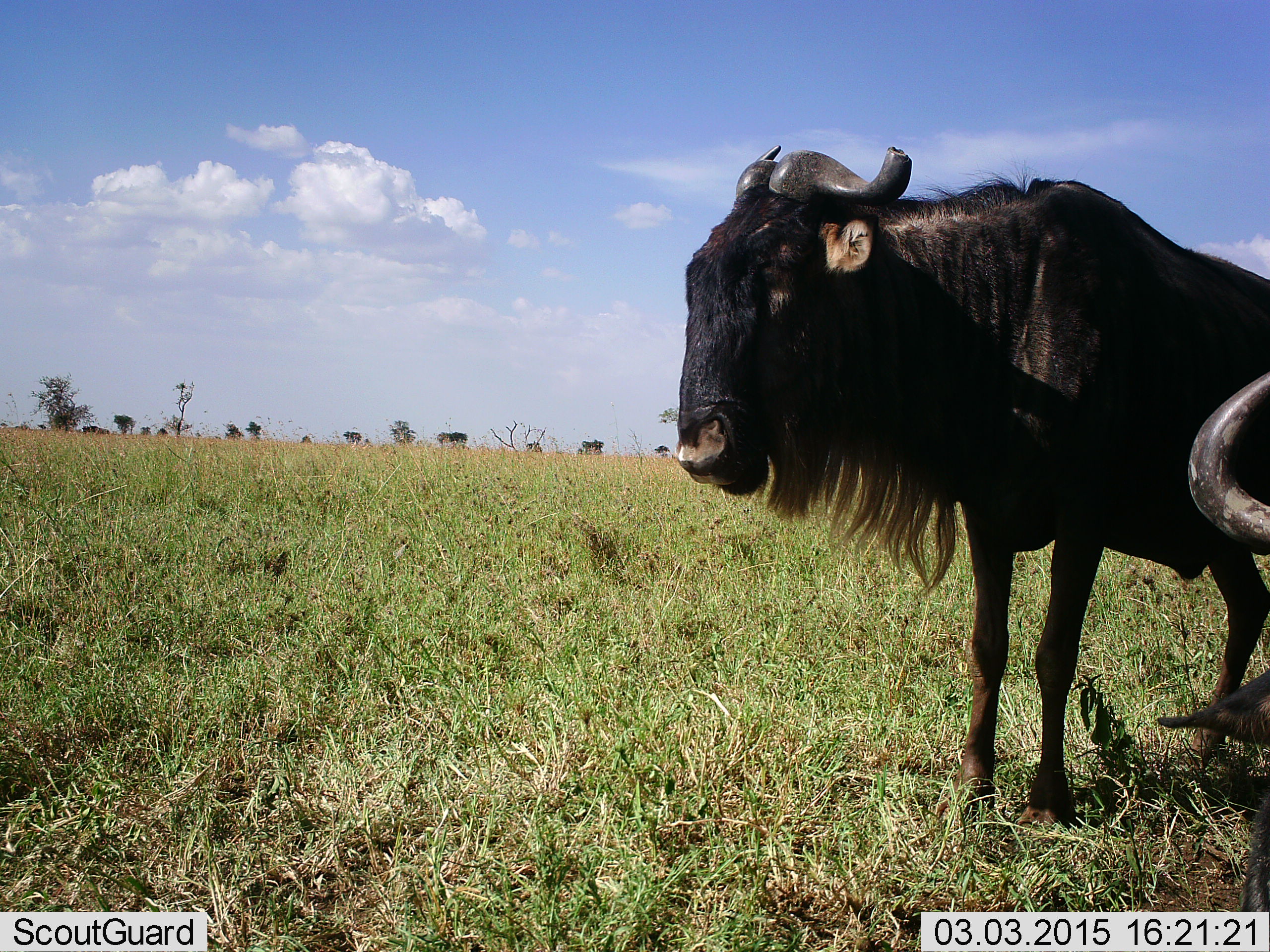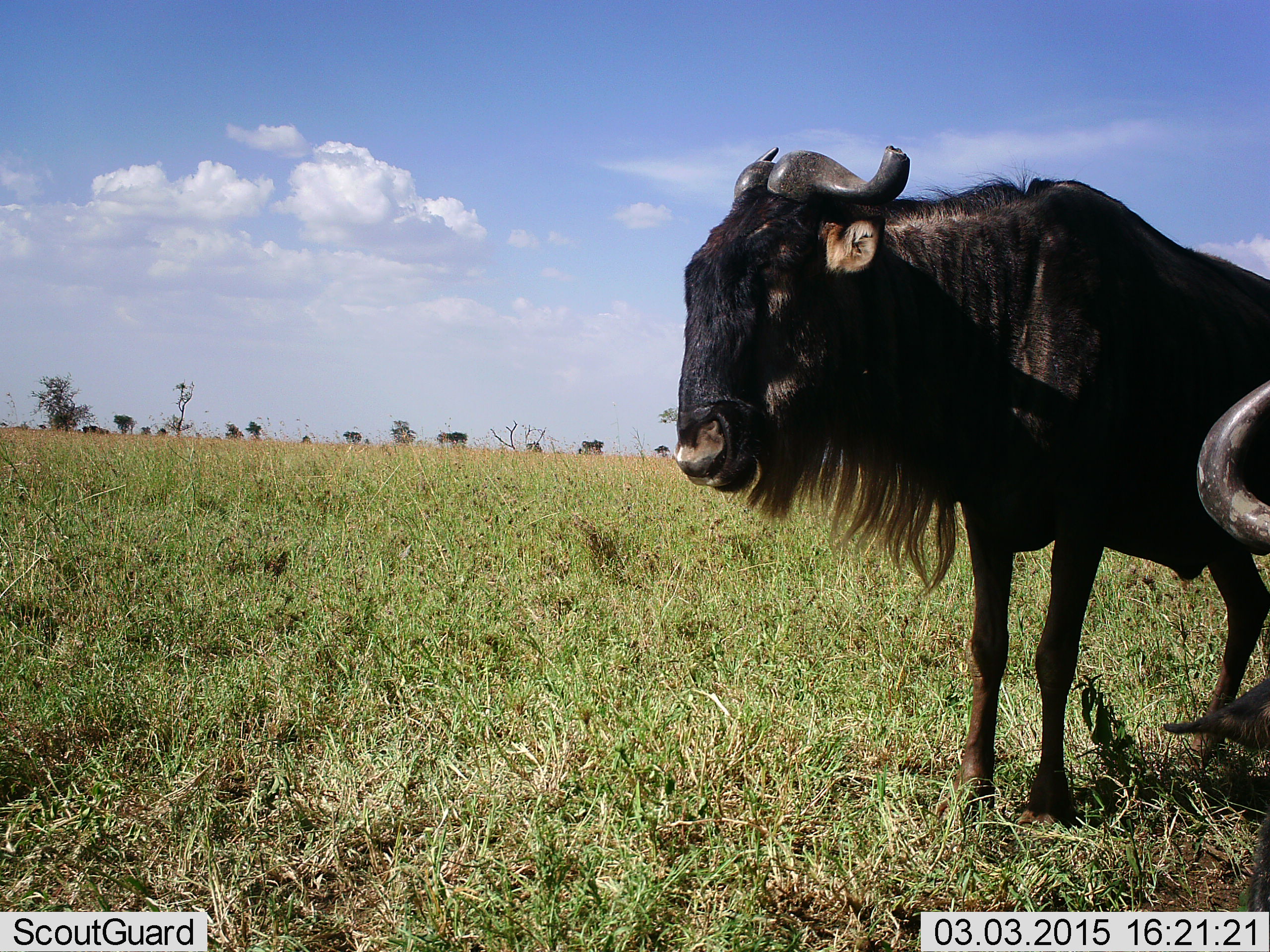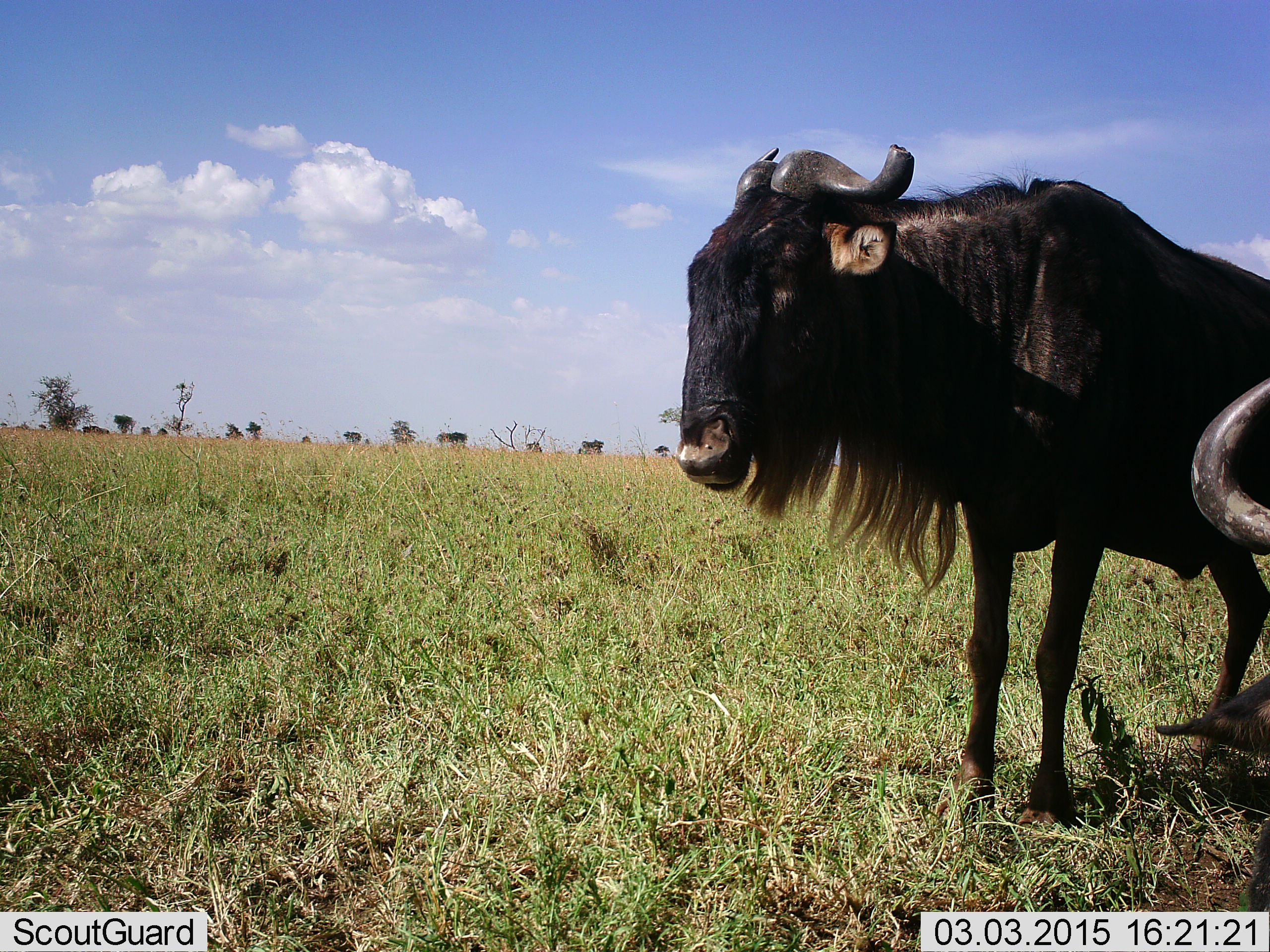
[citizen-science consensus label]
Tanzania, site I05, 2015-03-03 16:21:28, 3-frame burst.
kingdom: Animalia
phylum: Chordata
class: Mammalia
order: Artiodactyla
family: Bovidae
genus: Connochaetes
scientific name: Connochaetes taurinus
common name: blue wildebeest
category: wildebeest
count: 2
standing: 80%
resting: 20%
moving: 10%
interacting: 0%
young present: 0%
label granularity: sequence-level